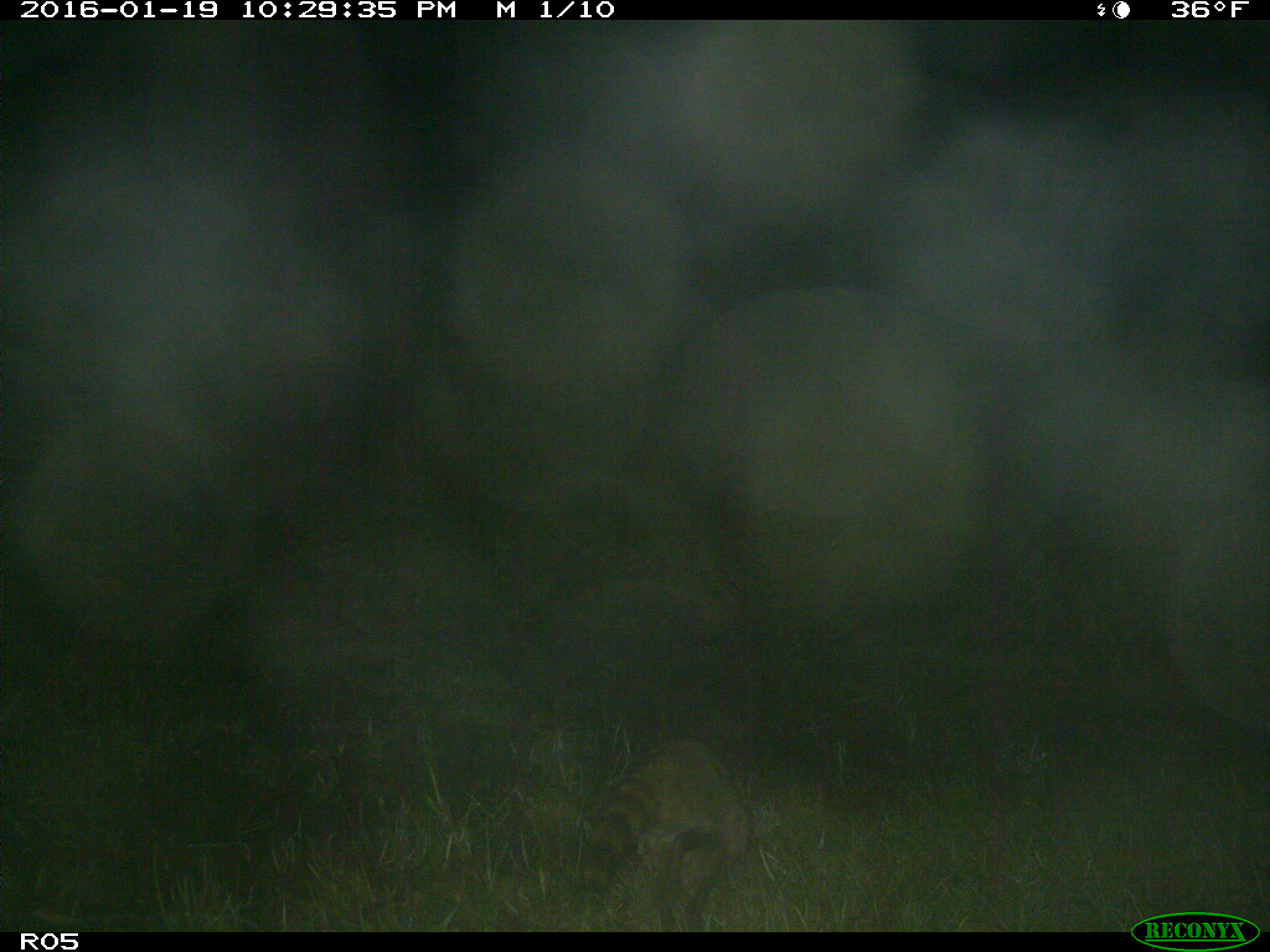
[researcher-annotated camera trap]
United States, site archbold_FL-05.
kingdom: Animalia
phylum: Chordata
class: Mammalia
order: Carnivora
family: Procyonidae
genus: Procyon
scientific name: Procyon lotor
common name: common raccoon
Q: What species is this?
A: Procyon lotor (common raccoon).